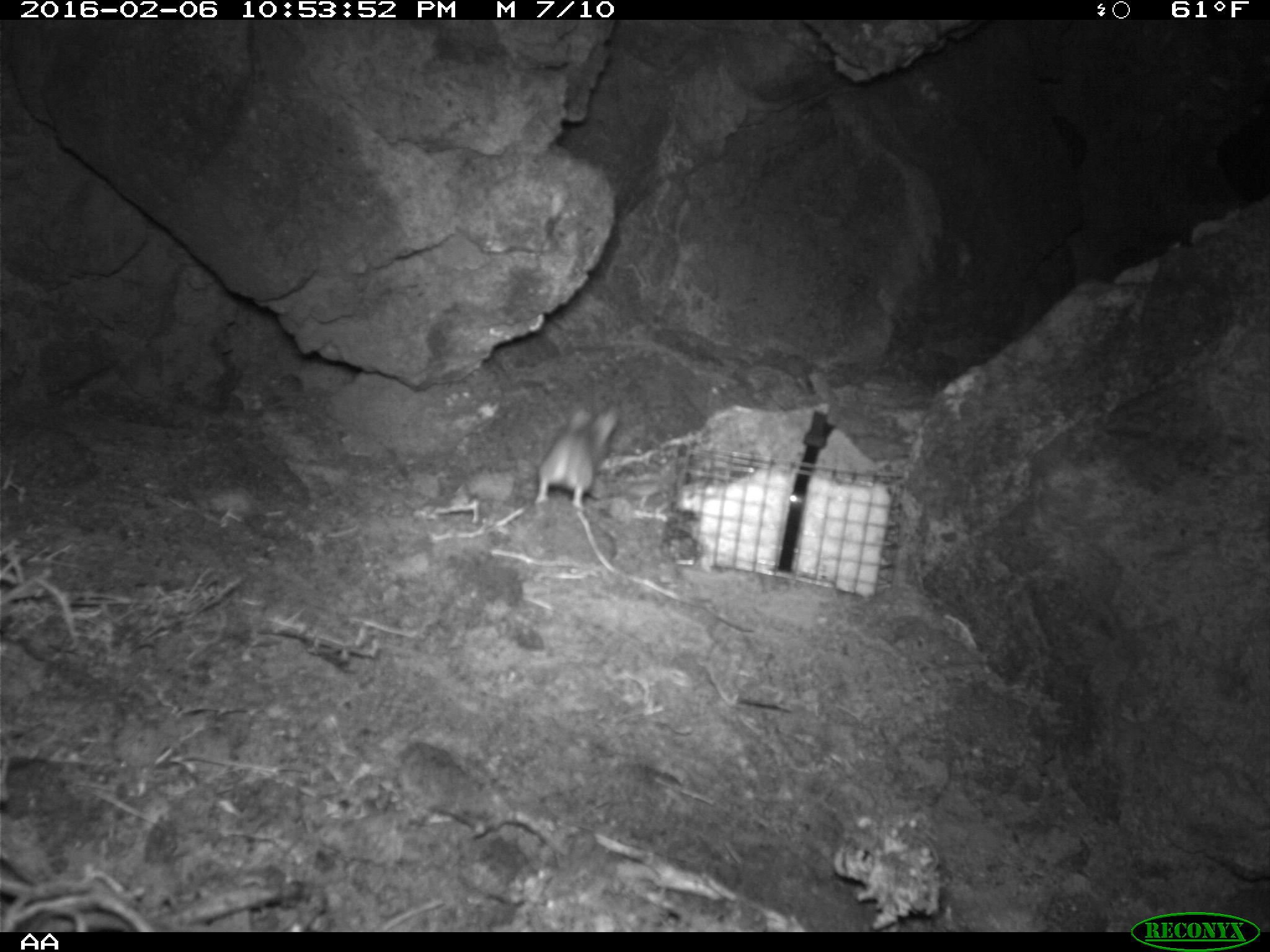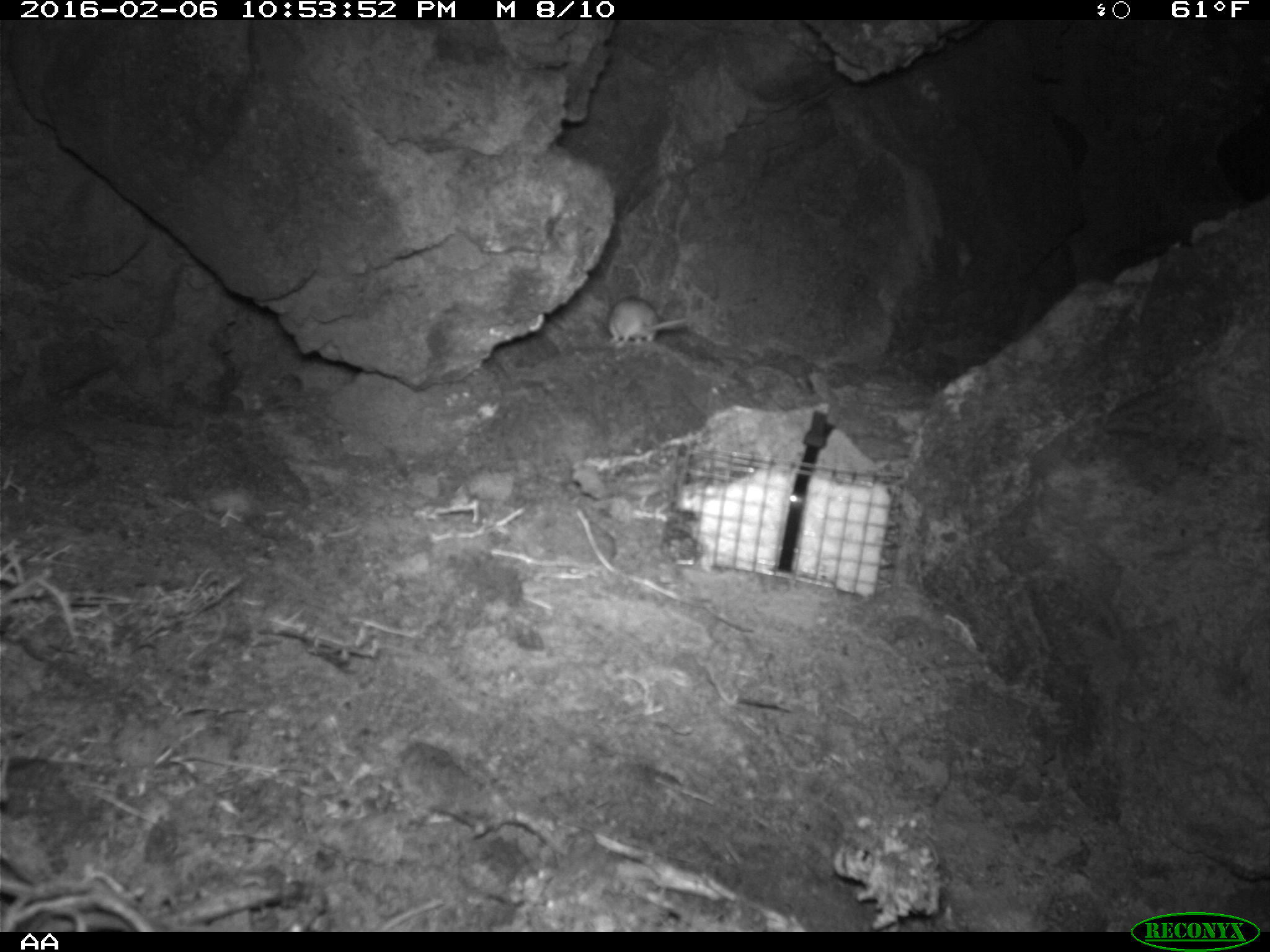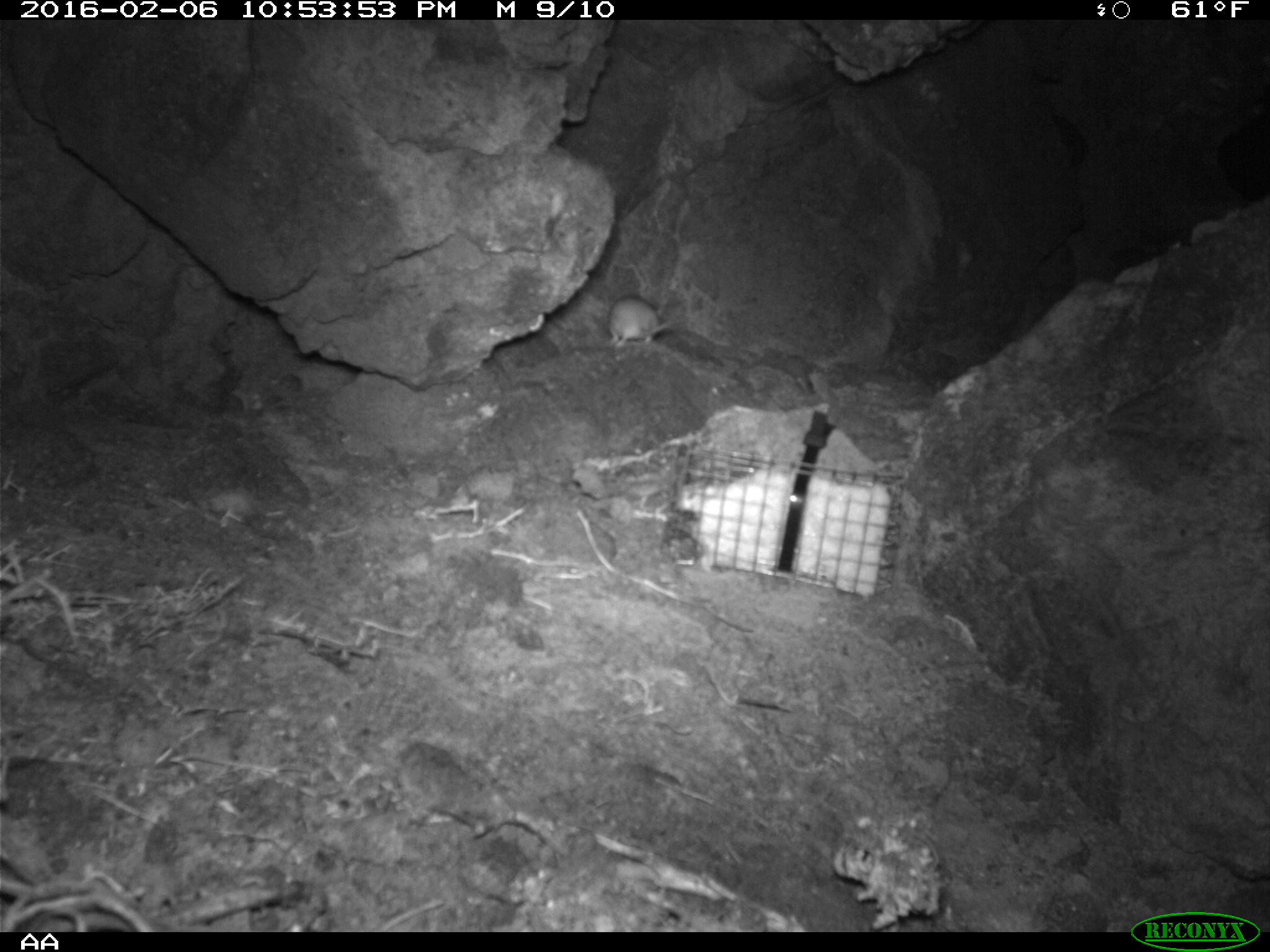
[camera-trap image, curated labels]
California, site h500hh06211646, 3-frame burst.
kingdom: Animalia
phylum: Chordata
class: Mammalia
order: Rodentia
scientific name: Rodentia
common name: rodent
Rodent (Rodentia).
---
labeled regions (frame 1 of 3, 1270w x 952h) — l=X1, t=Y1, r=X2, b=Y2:
rodent: l=533, t=402, r=619, b=509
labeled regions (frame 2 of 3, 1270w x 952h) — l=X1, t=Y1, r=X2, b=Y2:
rodent: l=606, t=297, r=688, b=348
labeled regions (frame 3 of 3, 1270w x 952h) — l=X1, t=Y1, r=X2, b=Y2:
rodent: l=607, t=293, r=670, b=347